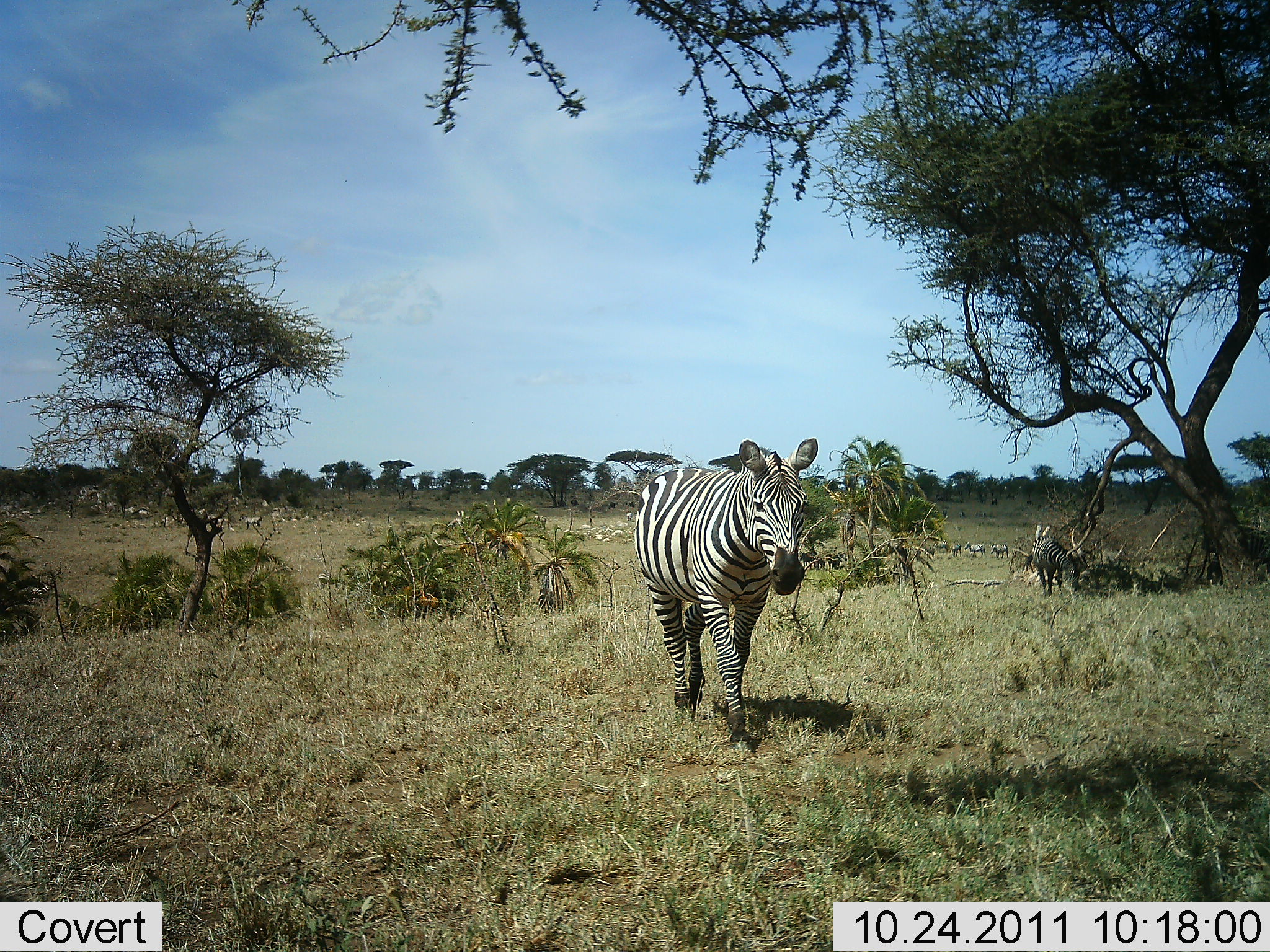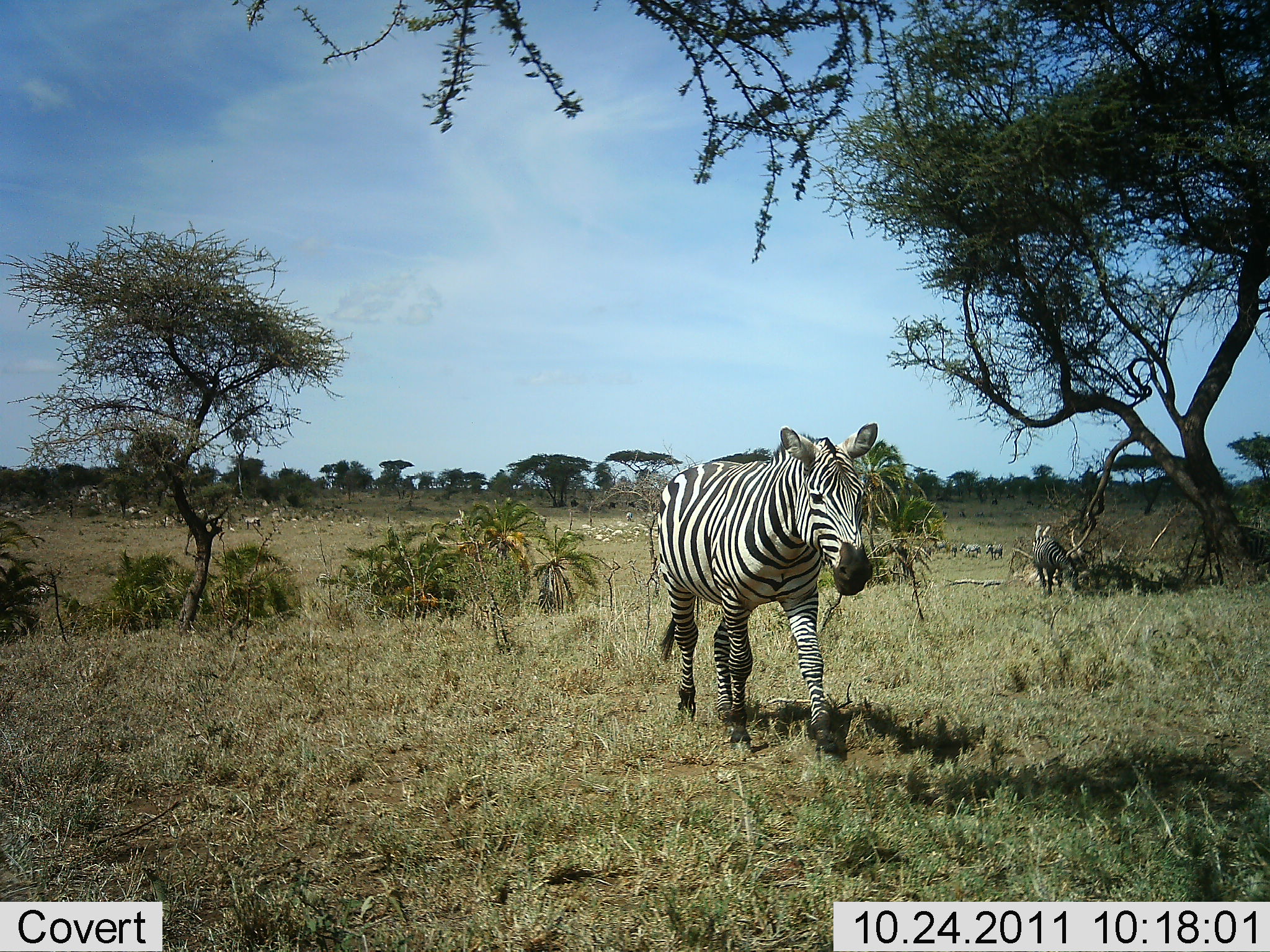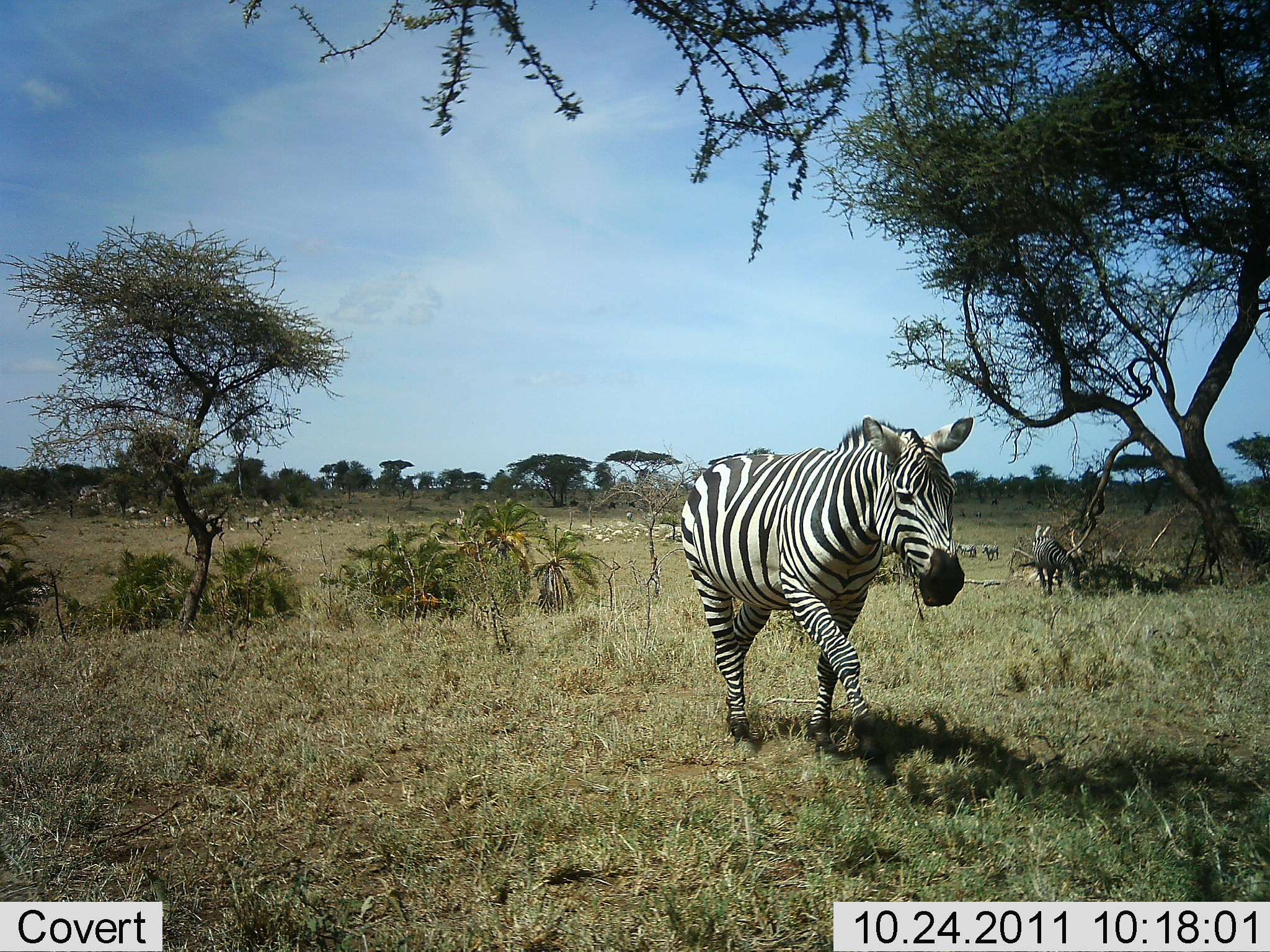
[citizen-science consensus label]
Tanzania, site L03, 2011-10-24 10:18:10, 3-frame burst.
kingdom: Animalia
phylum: Chordata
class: Mammalia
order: Perissodactyla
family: Equidae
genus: Equus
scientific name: Equus quagga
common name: plains zebra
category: zebra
Zebra (plains zebra) (Equus quagga), count 6. Behavior (volunteer vote fractions): standing 7%, resting 7%, moving 93%, interacting 0%. Young present (vote fraction): 0%. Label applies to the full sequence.